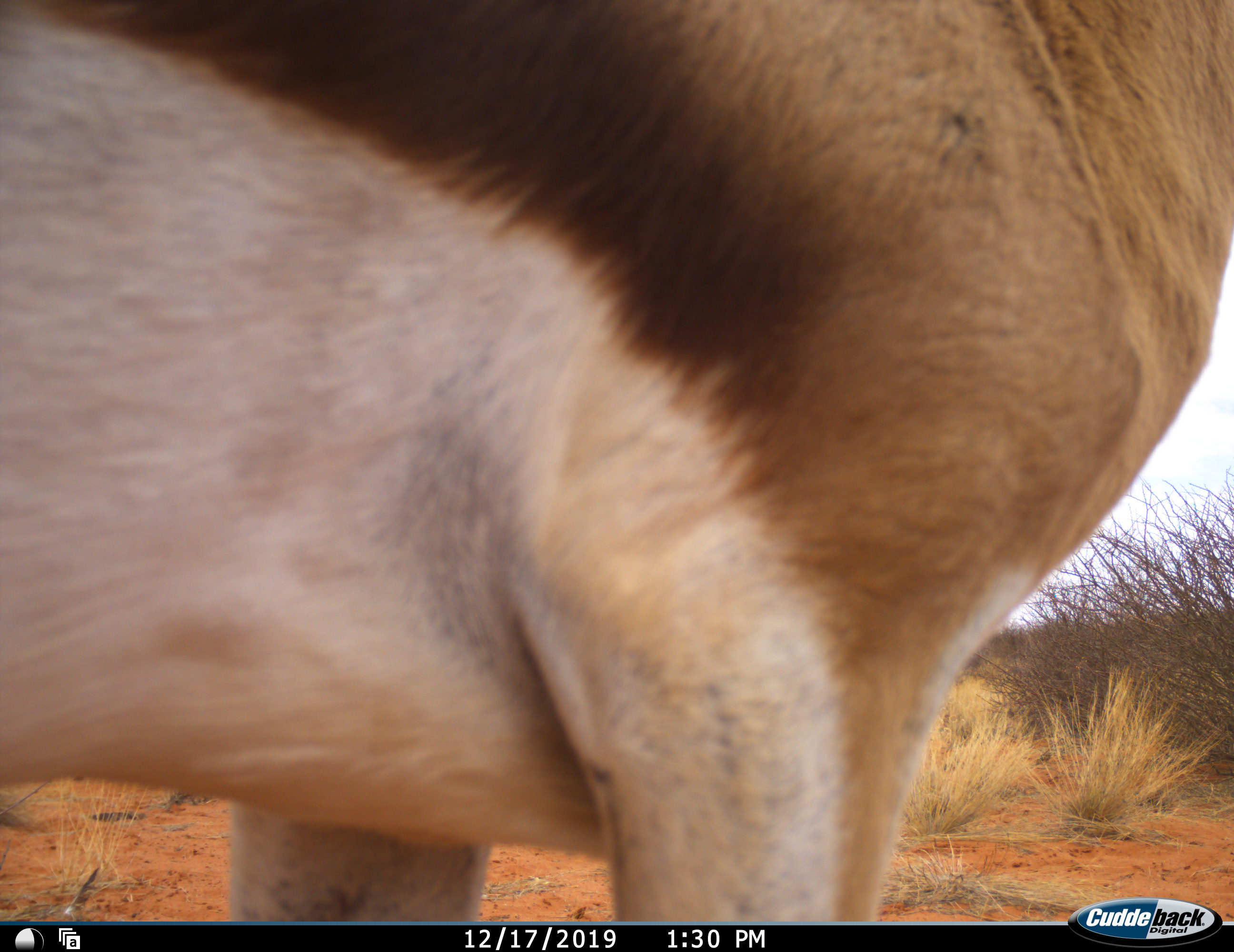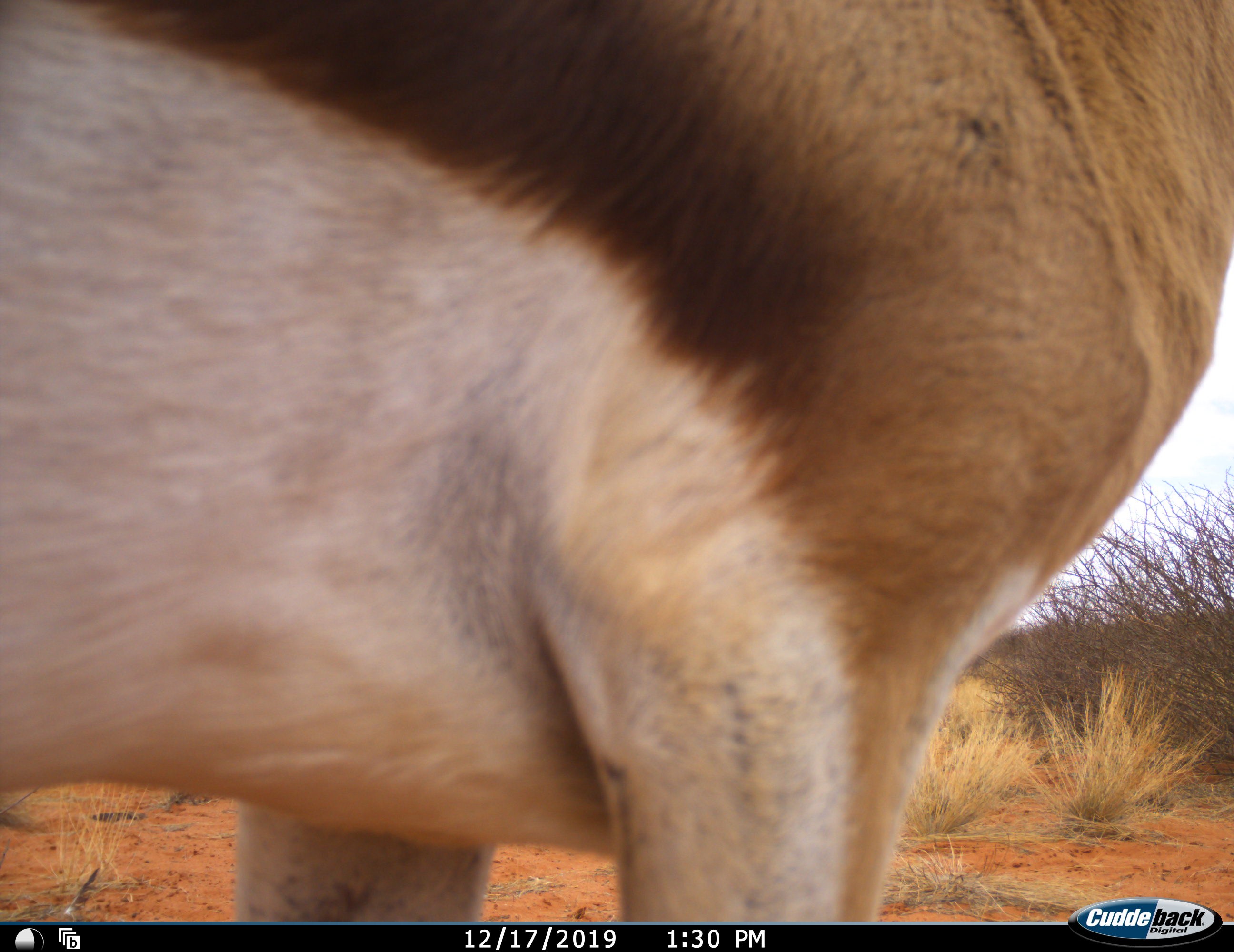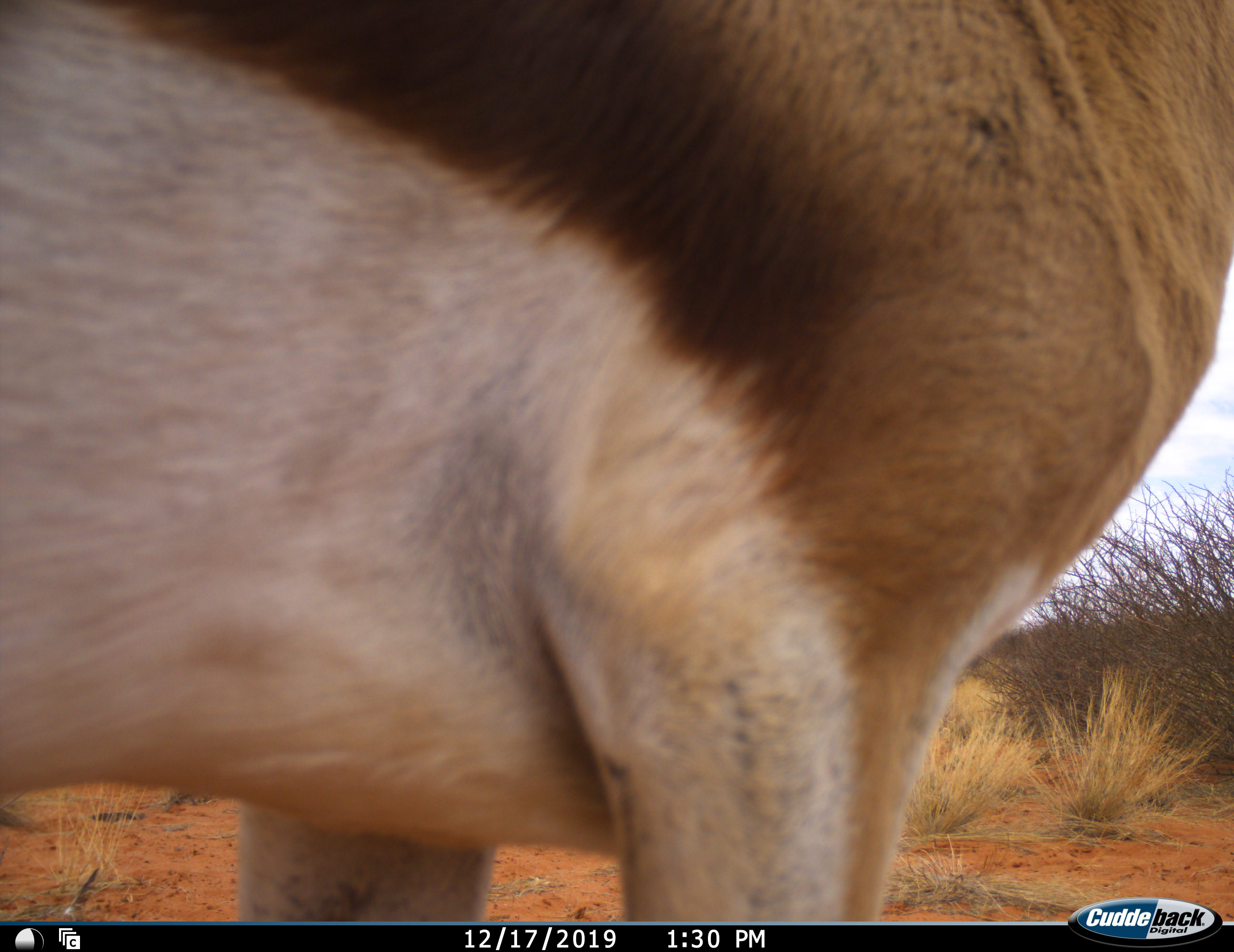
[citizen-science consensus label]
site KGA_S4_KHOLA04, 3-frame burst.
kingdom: Animalia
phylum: Chordata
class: Mammalia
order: Artiodactyla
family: Bovidae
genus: Antidorcas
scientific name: Antidorcas marsupialis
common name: springbok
Springbok (Antidorcas marsupialis), count 1. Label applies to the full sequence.